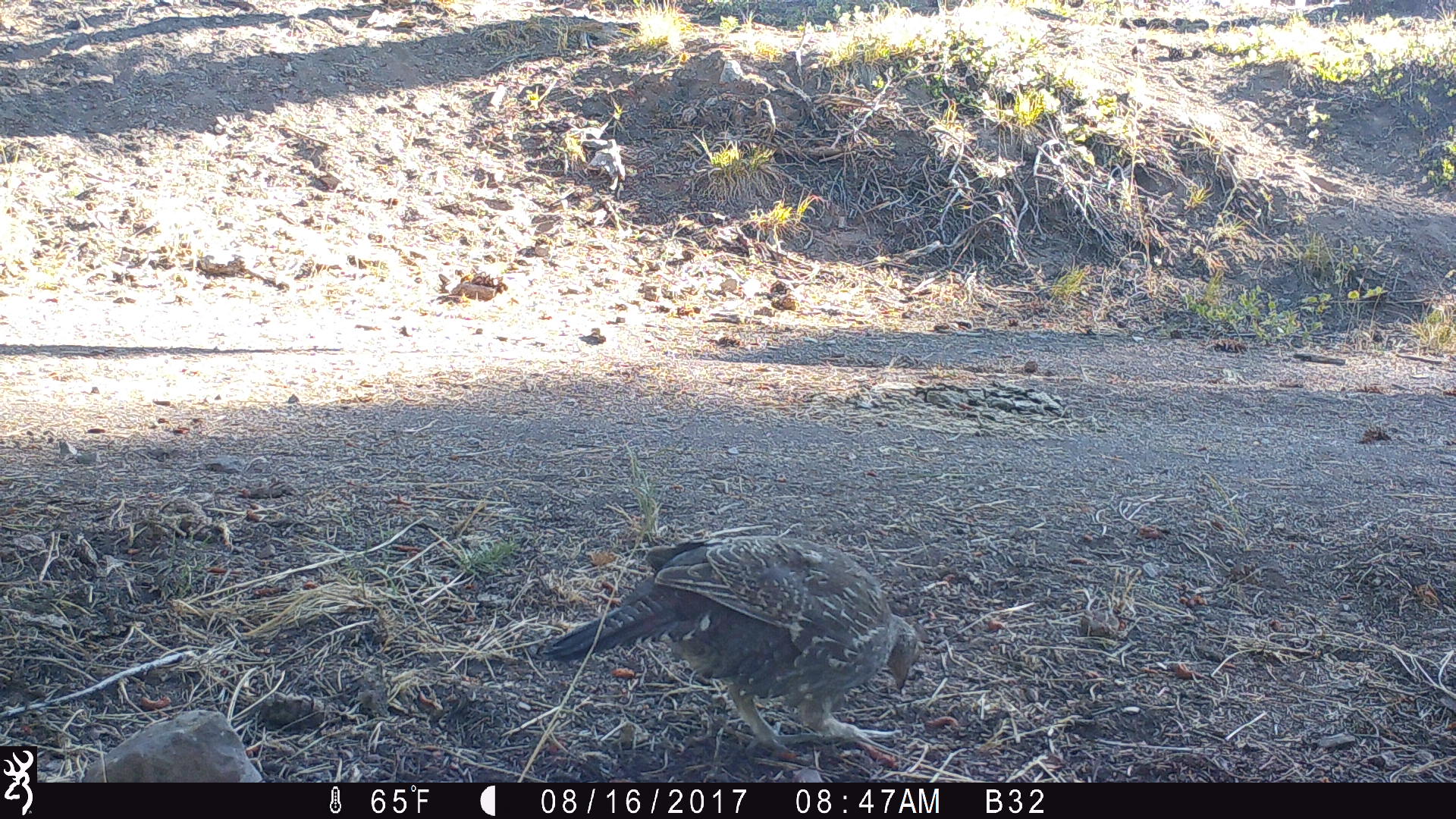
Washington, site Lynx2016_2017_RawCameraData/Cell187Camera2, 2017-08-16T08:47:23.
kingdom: Animalia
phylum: Chordata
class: Aves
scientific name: Aves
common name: birds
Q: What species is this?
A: Aves (birds).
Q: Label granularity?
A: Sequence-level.